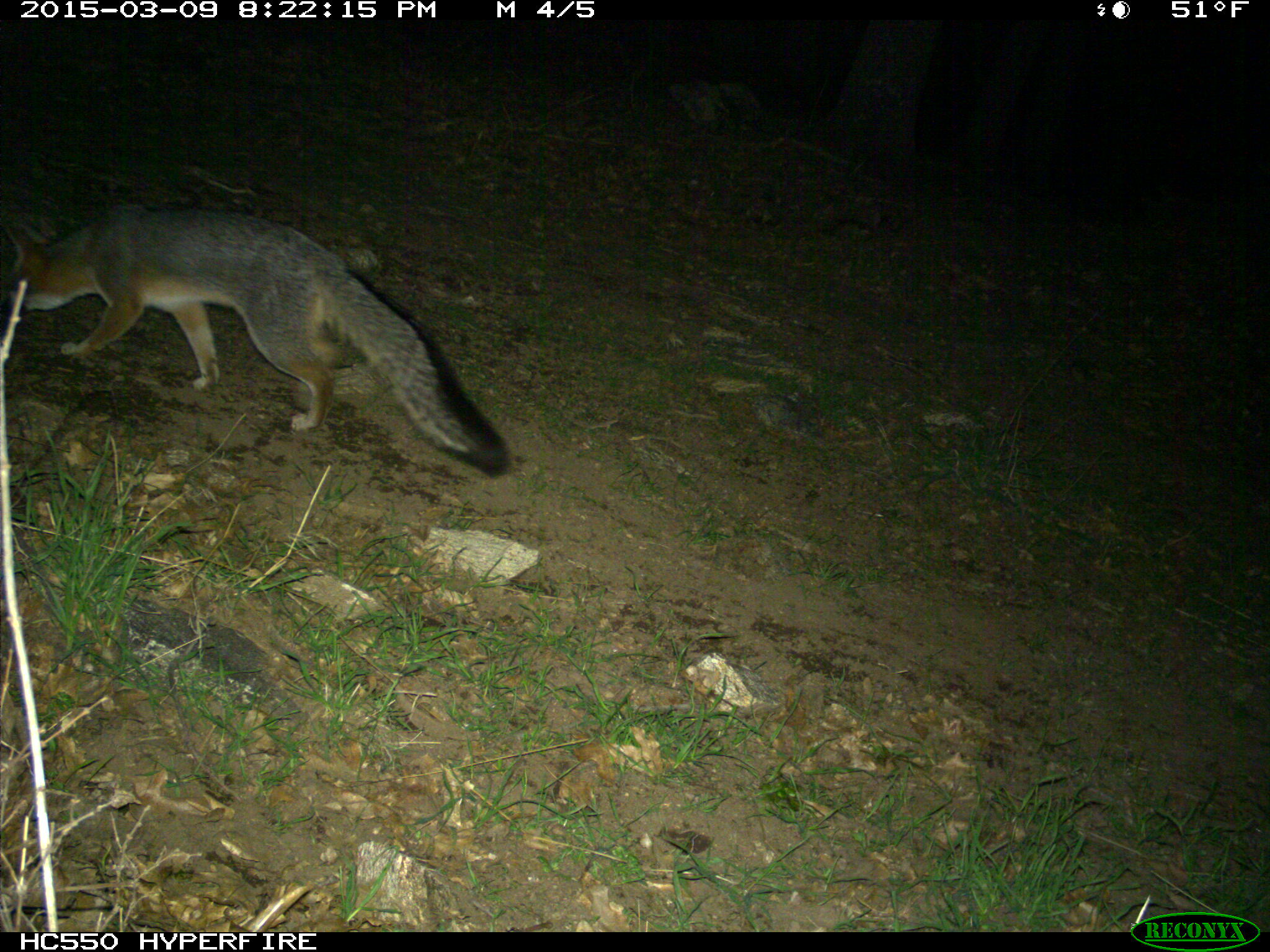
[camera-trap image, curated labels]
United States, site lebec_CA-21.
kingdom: Animalia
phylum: Chordata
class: Mammalia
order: Carnivora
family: Canidae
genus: Urocyon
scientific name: Urocyon cinereoargenteus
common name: gray fox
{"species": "Urocyon cinereoargenteus (gray fox)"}